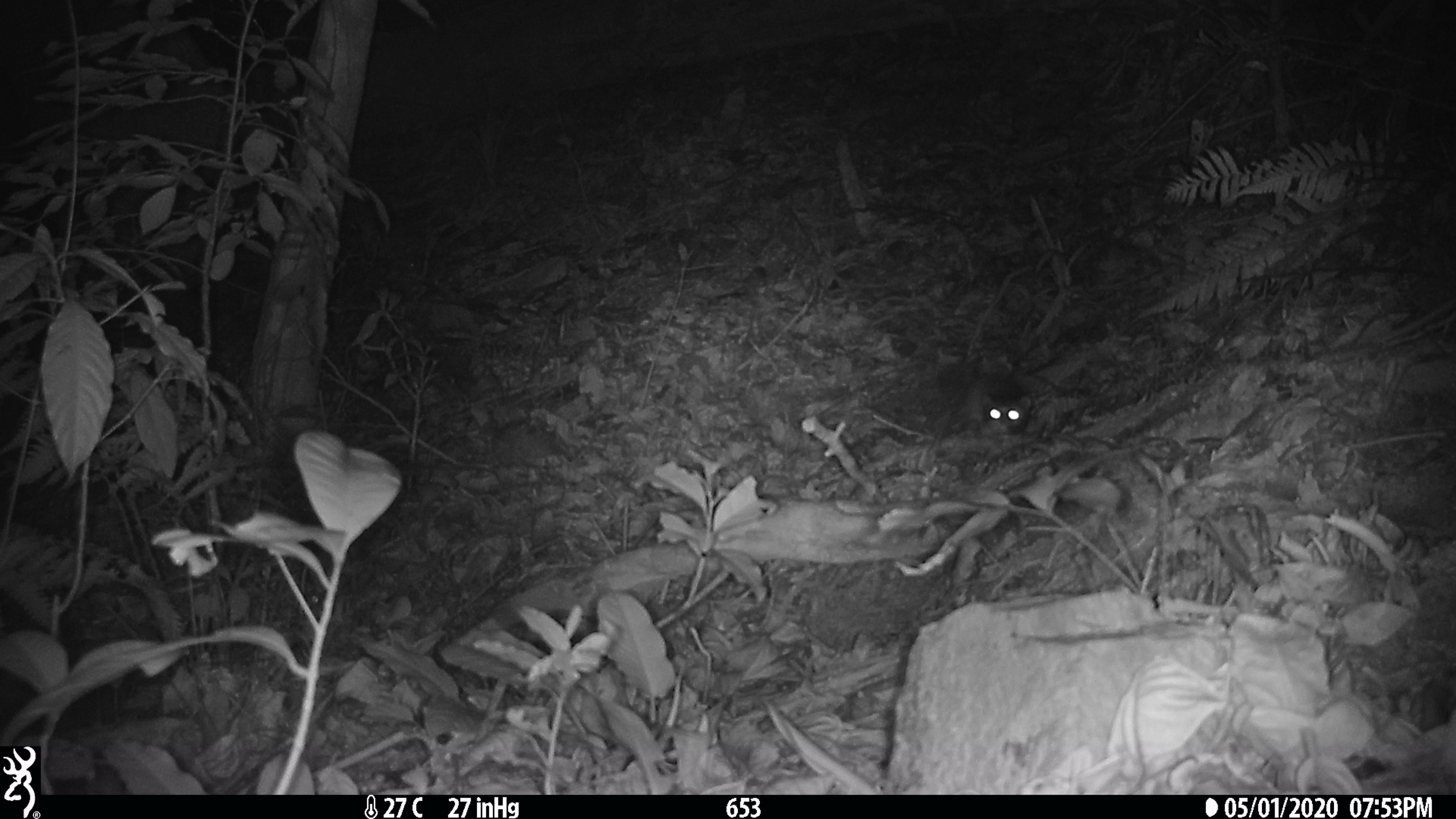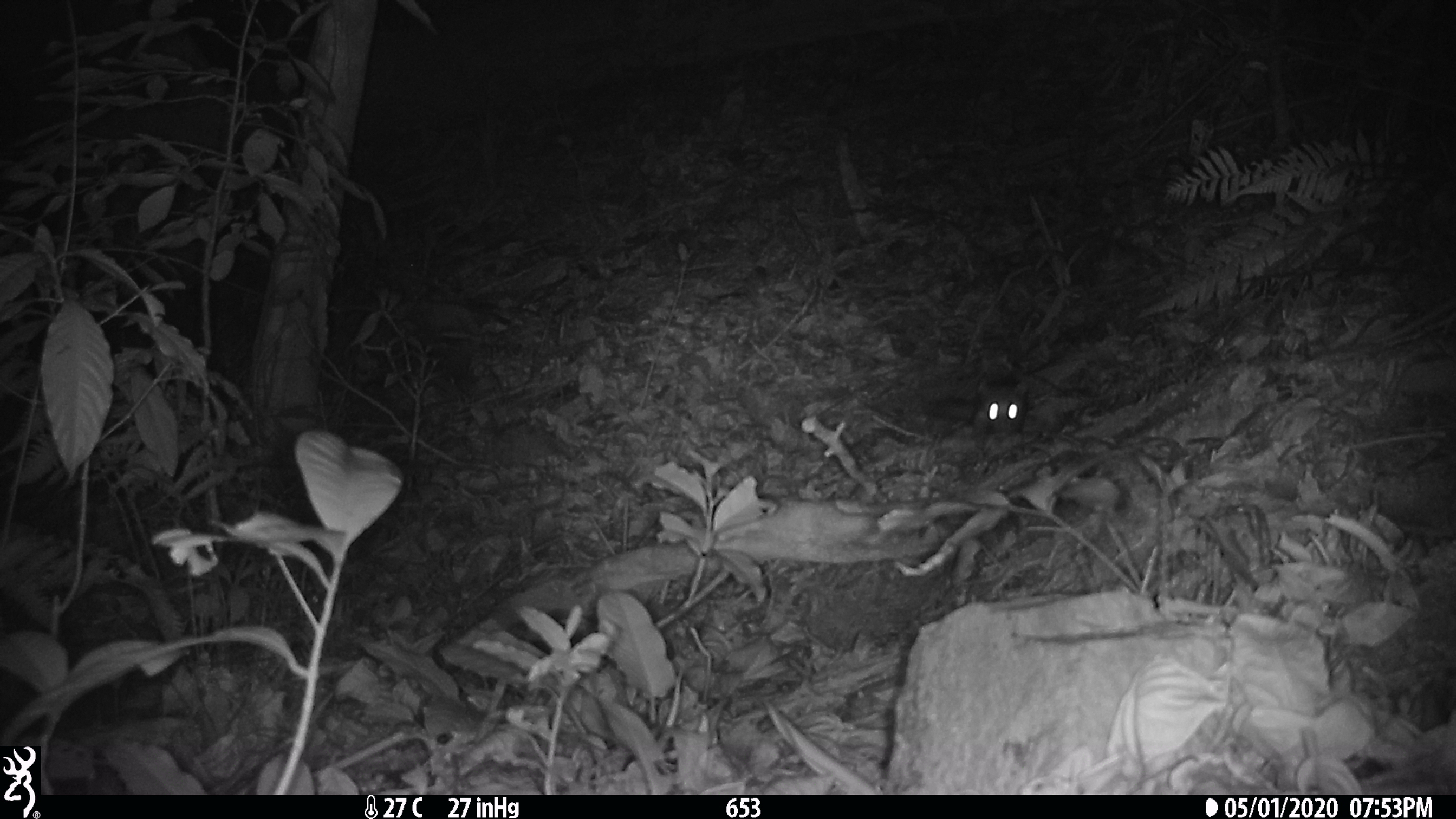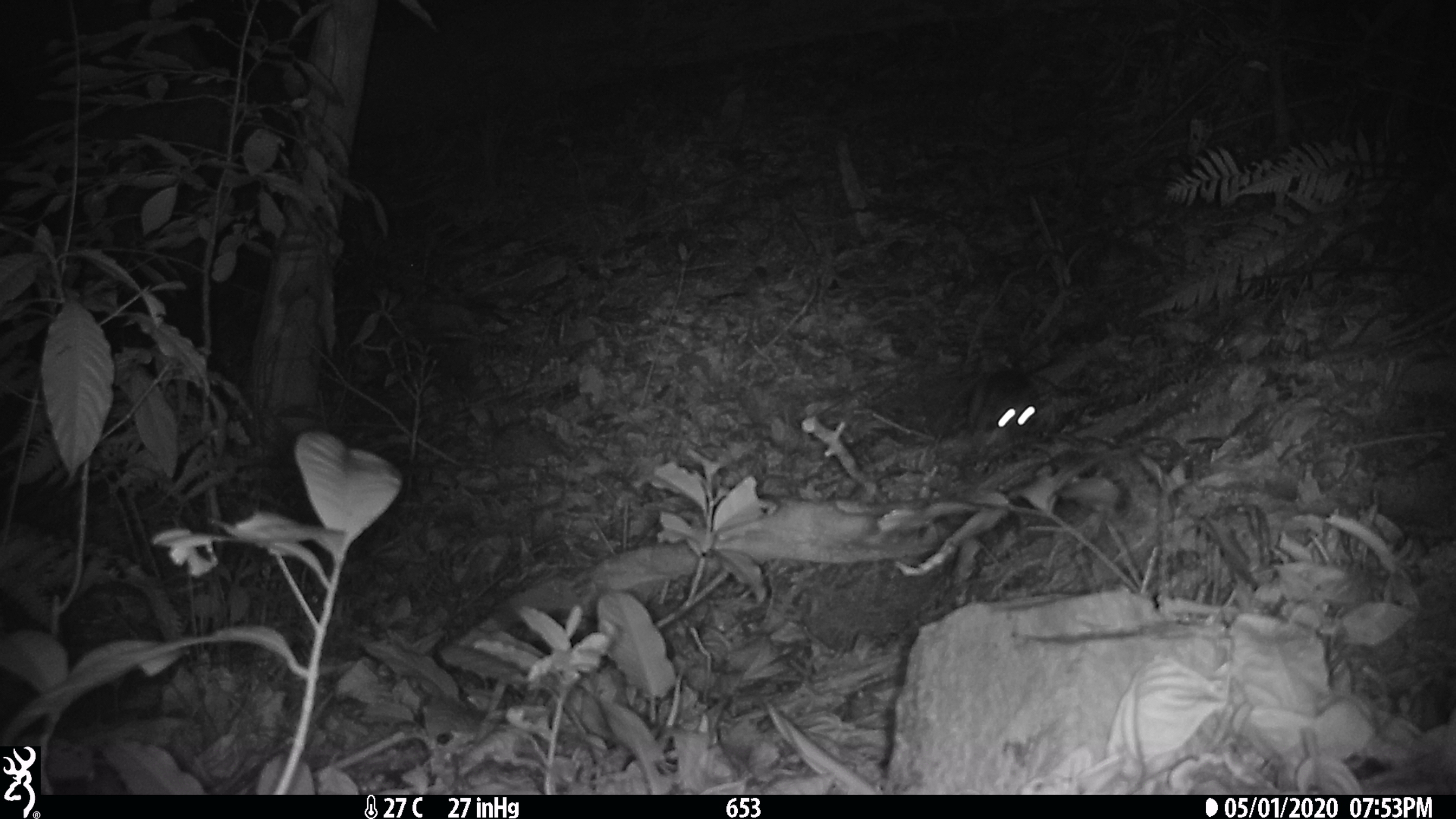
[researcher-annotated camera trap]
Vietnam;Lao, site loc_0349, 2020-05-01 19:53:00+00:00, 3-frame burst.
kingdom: Animalia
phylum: Chordata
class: Mammalia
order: Carnivora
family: Mustelidae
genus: Melogale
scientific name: Melogale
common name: ferret badger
Ferret badger (Melogale). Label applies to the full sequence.